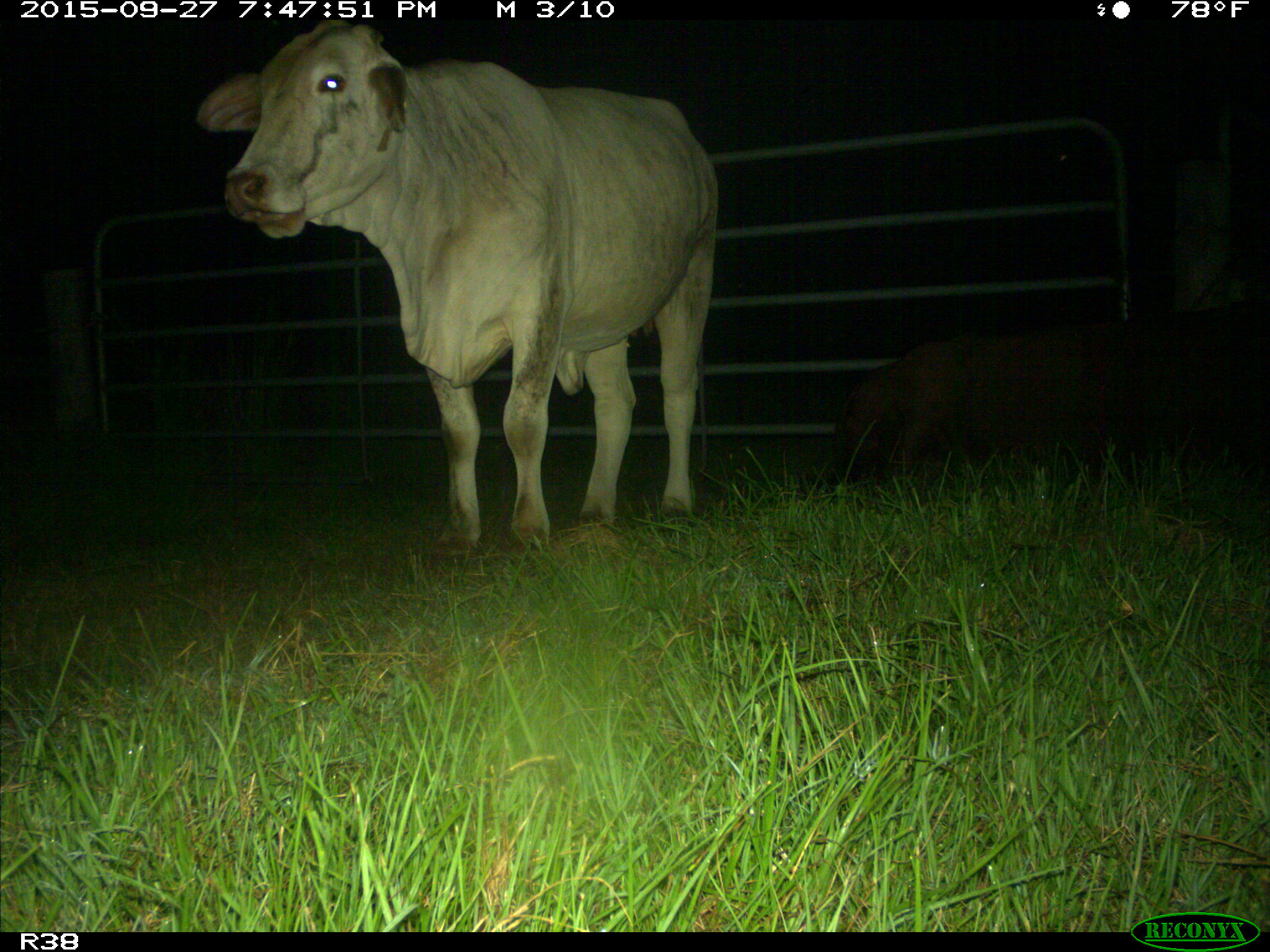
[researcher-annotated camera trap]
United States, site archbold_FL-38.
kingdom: Animalia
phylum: Chordata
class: Mammalia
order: Artiodactyla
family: Suidae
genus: Sus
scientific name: Sus scrofa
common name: wild boar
Sus scrofa (wild boar).